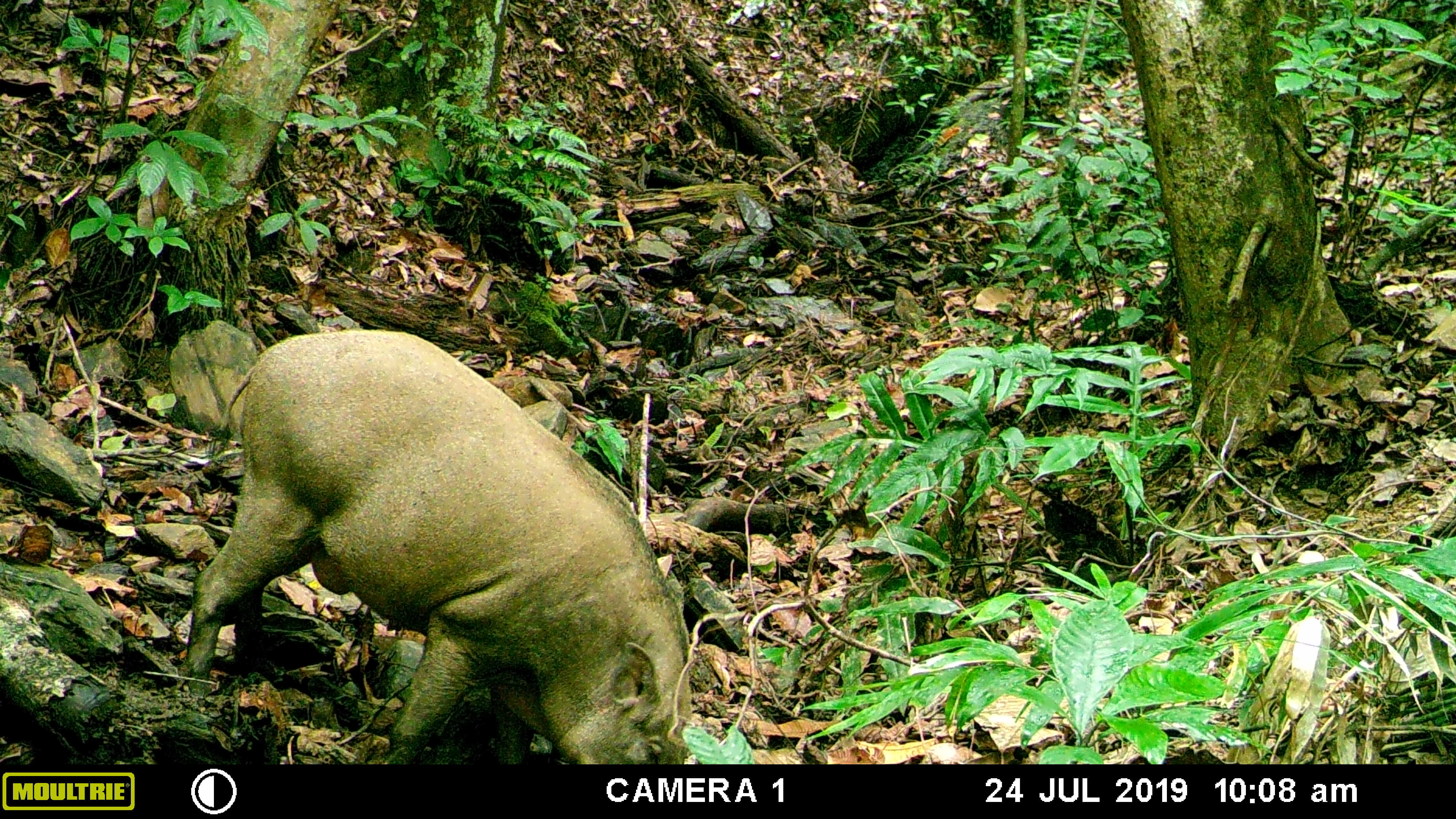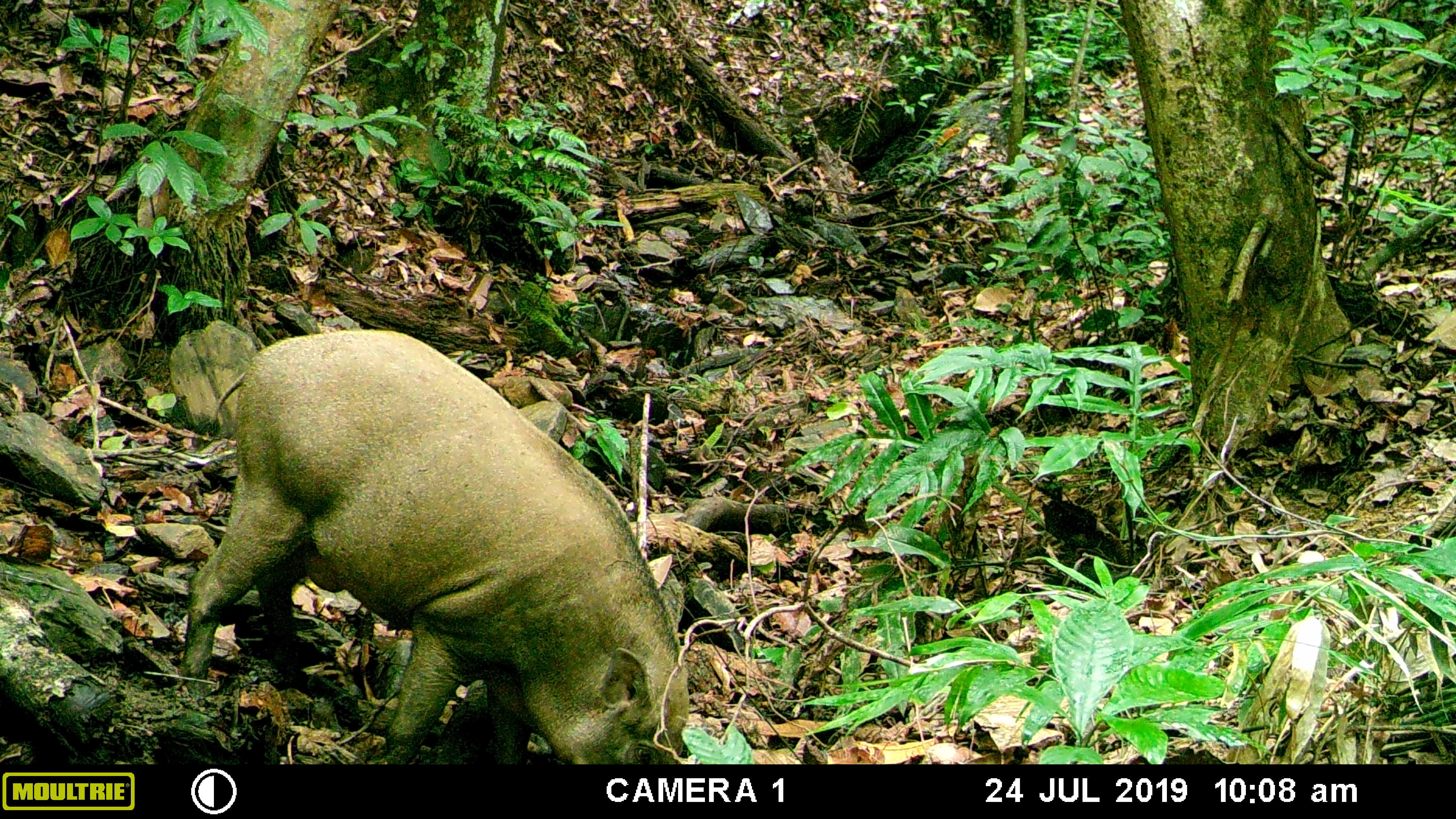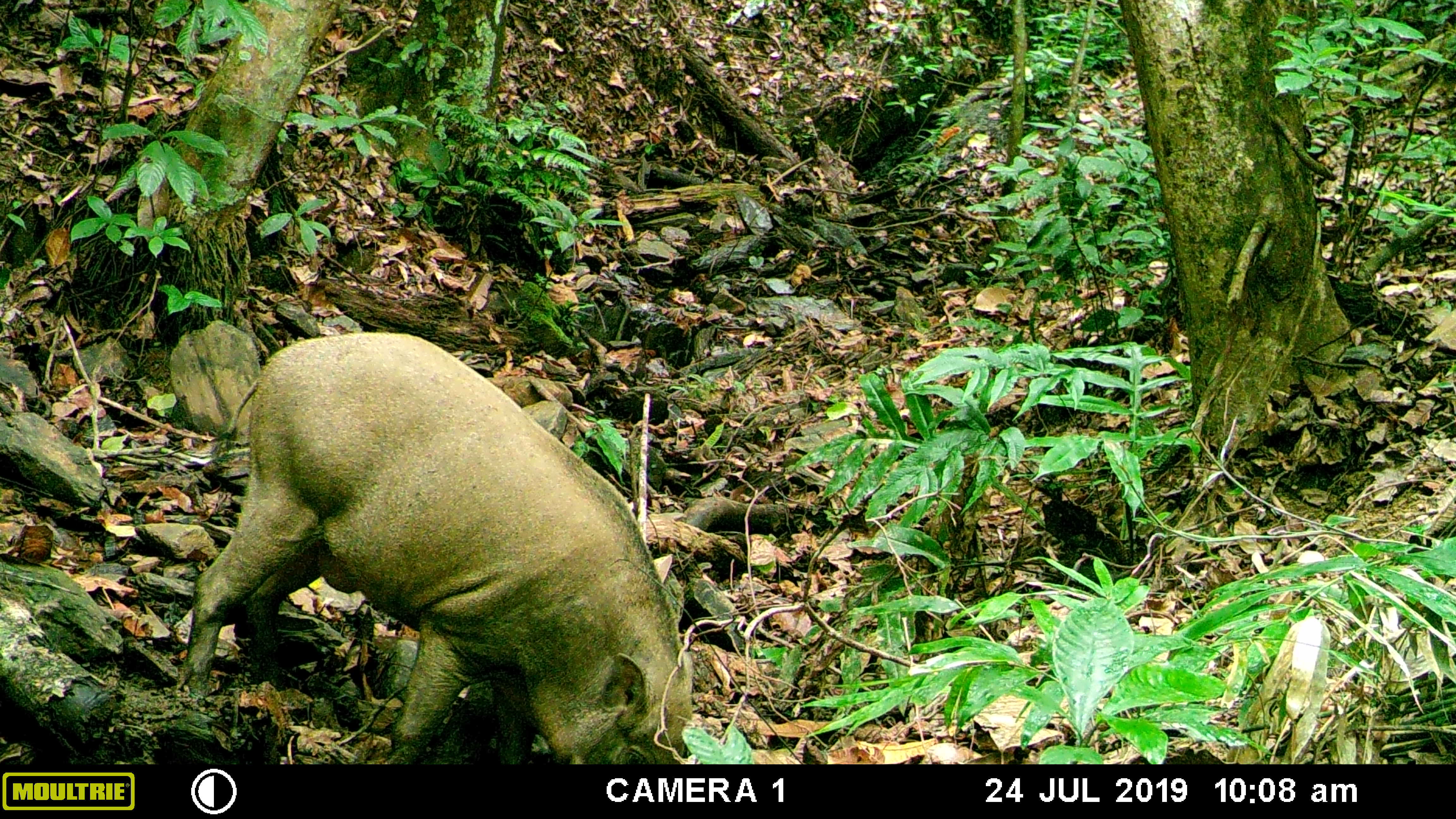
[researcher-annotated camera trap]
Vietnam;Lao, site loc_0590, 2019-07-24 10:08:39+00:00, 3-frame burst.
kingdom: Animalia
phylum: Chordata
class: Mammalia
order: Artiodactyla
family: Suidae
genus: Sus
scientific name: Sus scrofa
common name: eurasian wild pig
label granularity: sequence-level